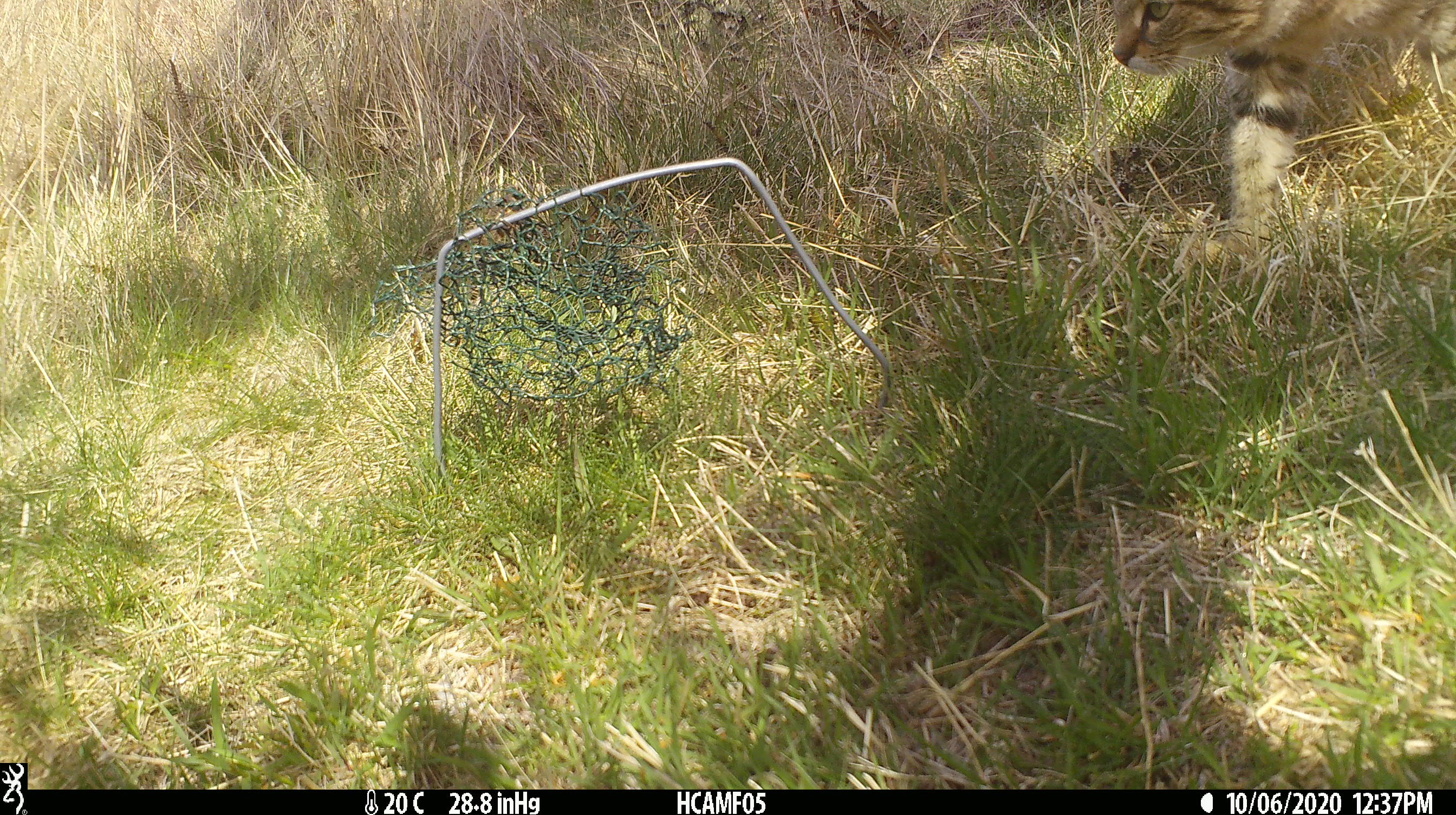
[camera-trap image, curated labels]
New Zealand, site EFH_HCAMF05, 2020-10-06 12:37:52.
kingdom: Animalia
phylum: Chordata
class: Mammalia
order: Carnivora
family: Felidae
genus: Felis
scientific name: Felis catus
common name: domestic cat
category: cat